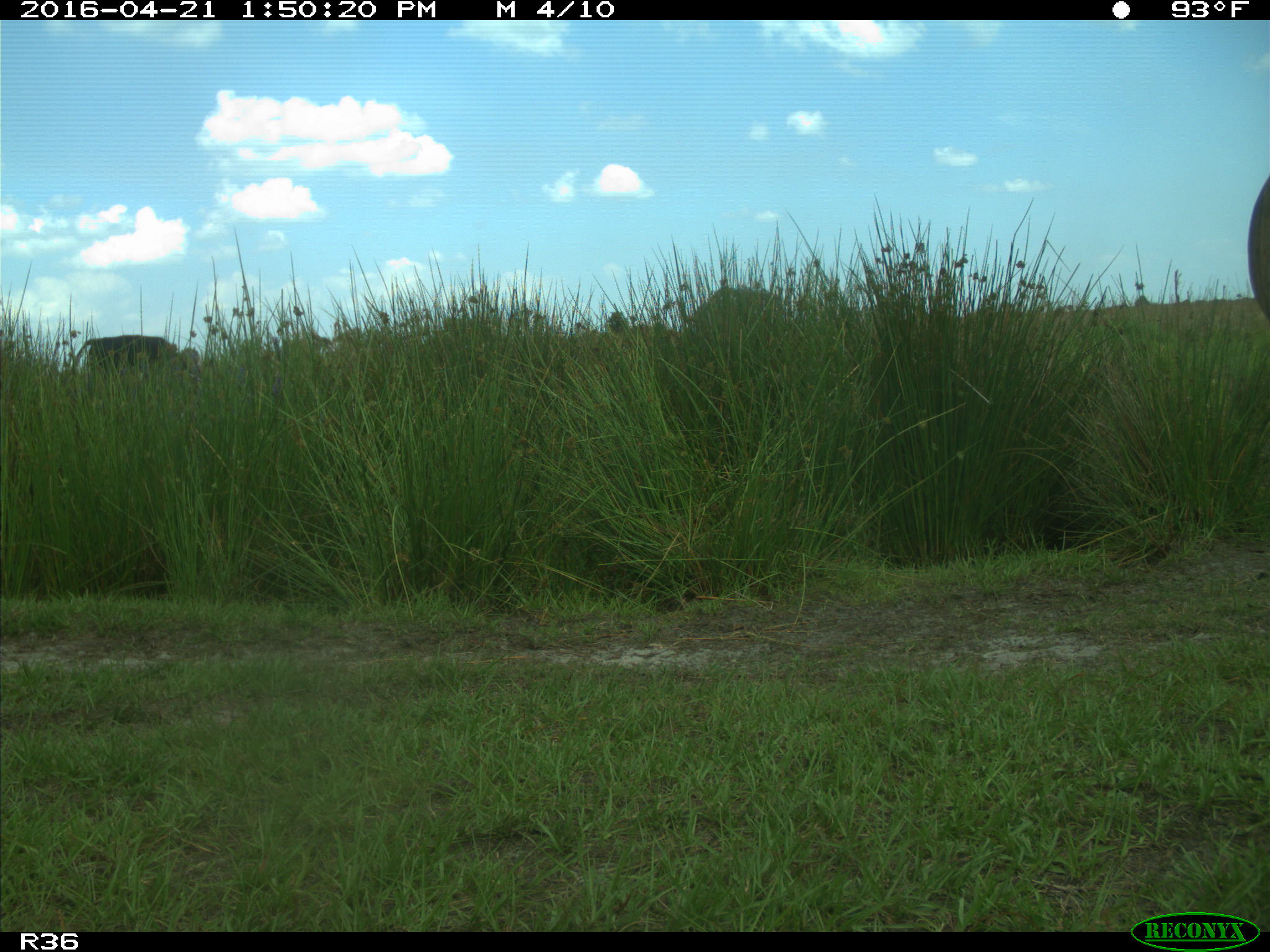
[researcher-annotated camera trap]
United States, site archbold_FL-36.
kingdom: Animalia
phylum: Chordata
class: Mammalia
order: Artiodactyla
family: Bovidae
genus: Bos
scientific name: Bos taurus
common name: domestic cow